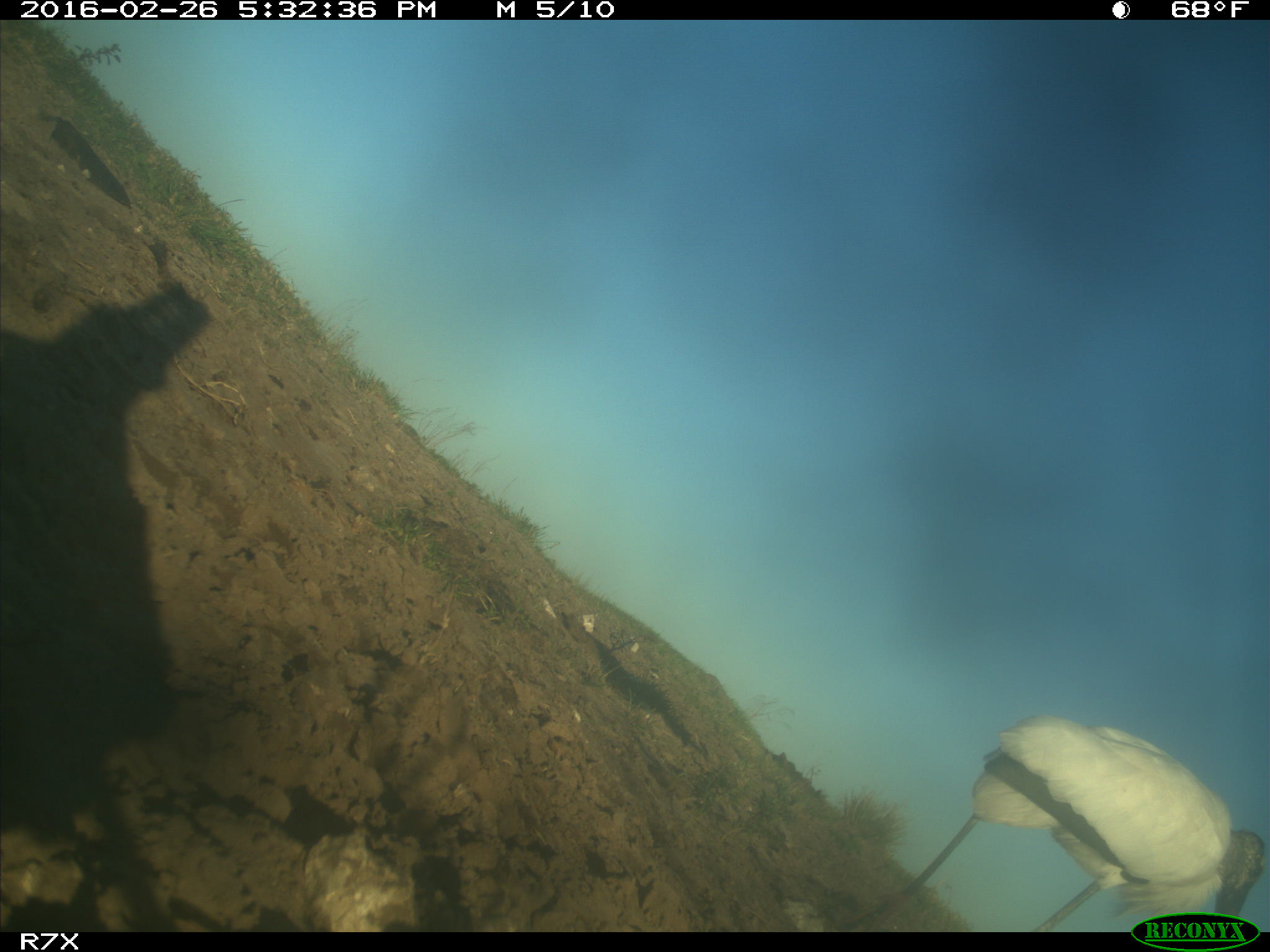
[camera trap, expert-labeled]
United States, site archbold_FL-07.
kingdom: Animalia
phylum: Chordata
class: Aves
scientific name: Aves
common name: birds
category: unidentified bird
Unidentified bird (birds) (Aves).